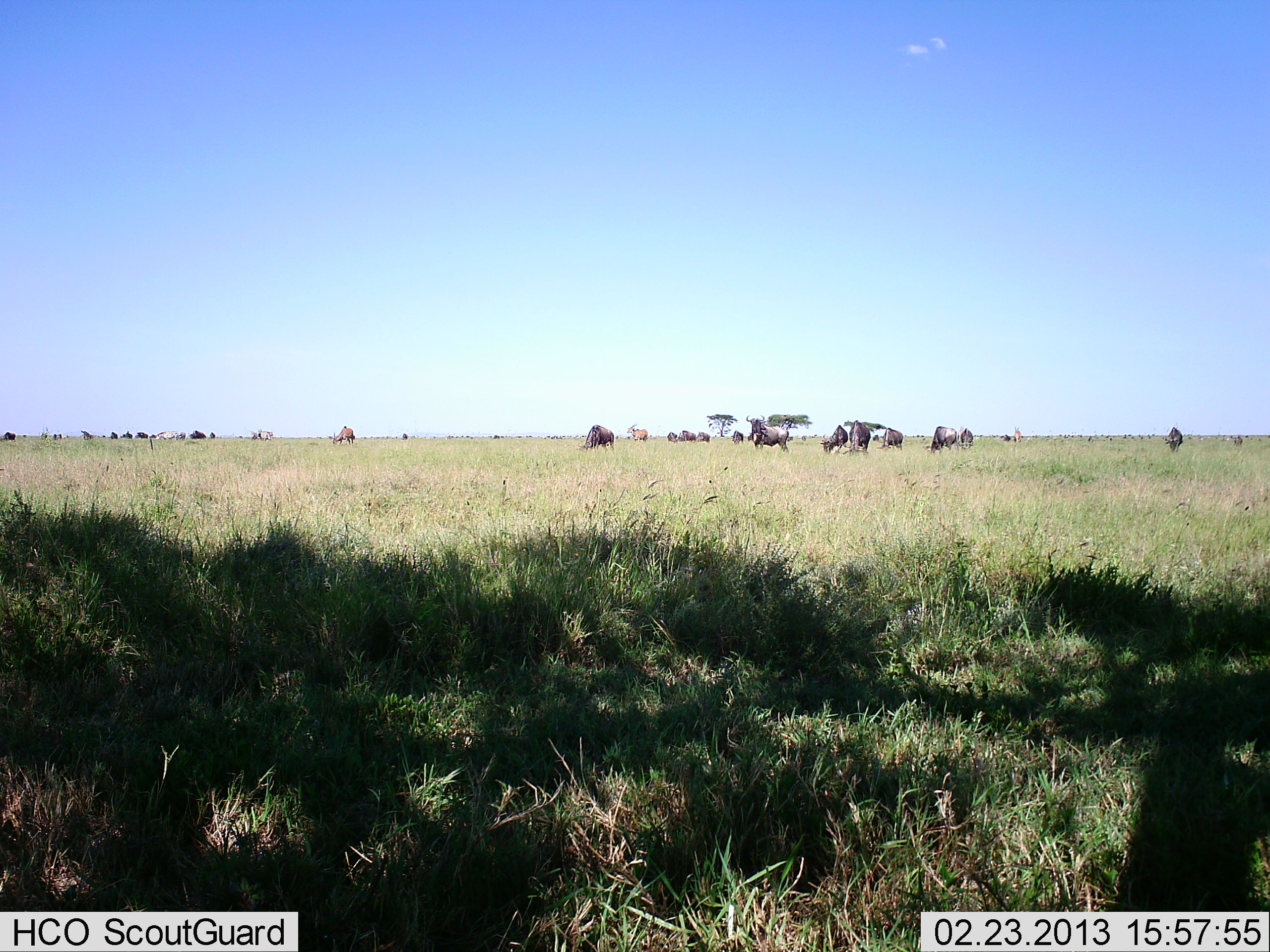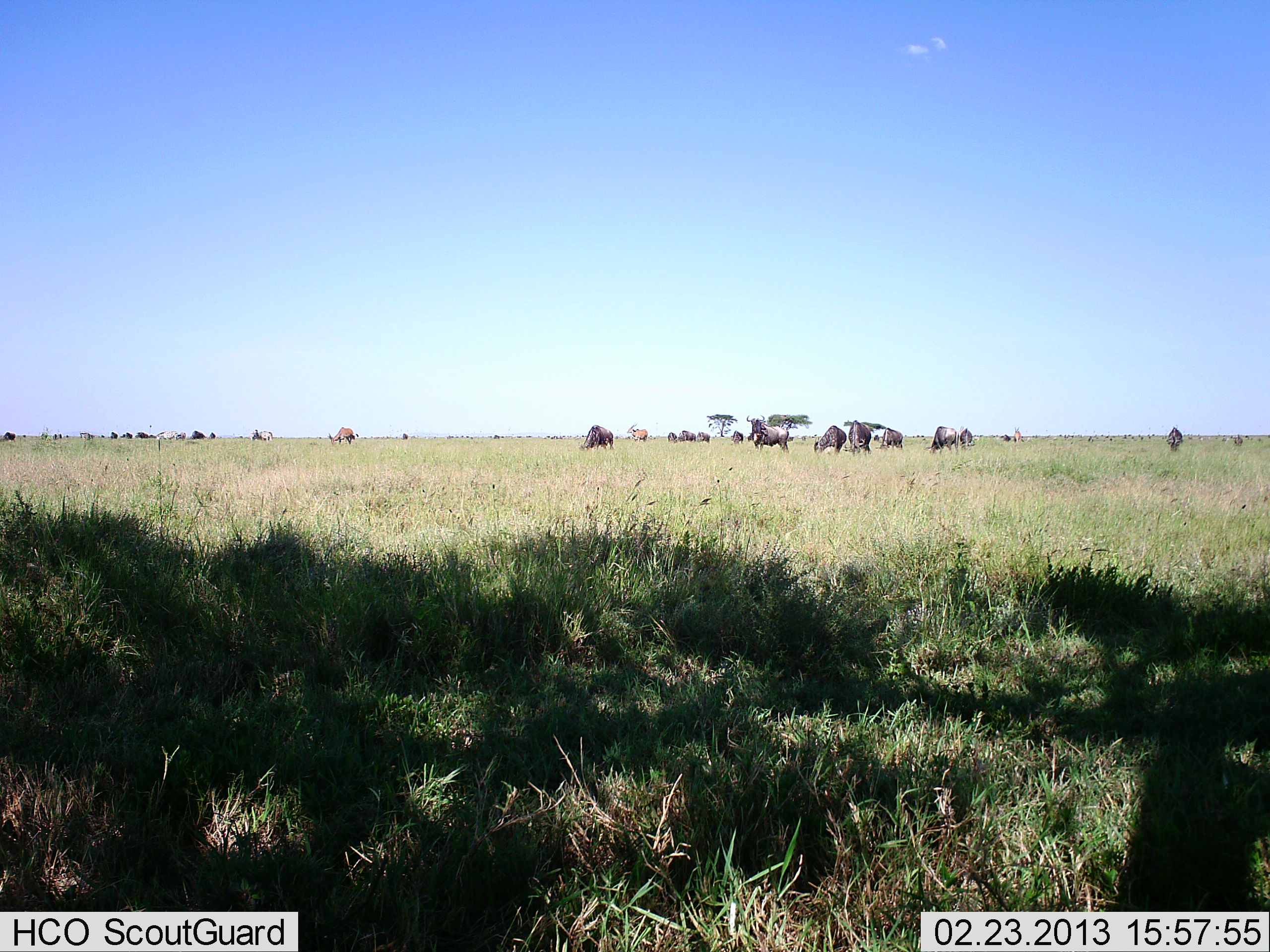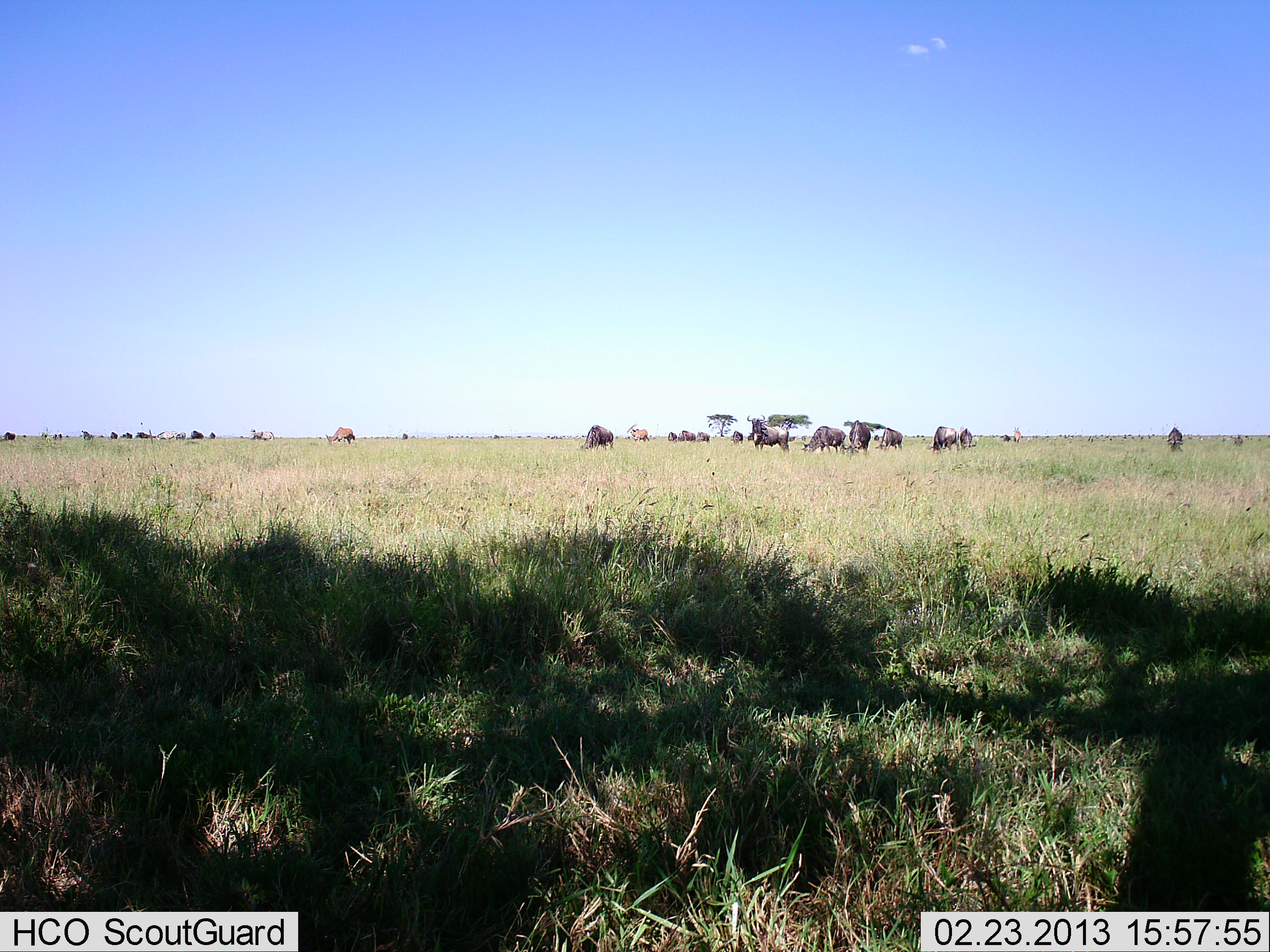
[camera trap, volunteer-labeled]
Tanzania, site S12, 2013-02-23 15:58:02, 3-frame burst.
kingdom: Animalia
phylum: Chordata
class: Mammalia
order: Artiodactyla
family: Bovidae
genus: Connochaetes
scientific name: Connochaetes taurinus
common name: blue wildebeest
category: wildebeest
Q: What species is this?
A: Wildebeest (blue wildebeest) (Connochaetes taurinus).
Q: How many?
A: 11-50.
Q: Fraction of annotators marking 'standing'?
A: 55%.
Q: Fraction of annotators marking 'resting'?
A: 0%.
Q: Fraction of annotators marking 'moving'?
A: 5%.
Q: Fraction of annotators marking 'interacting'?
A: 0%.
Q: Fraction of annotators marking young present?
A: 0%.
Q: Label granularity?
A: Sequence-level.